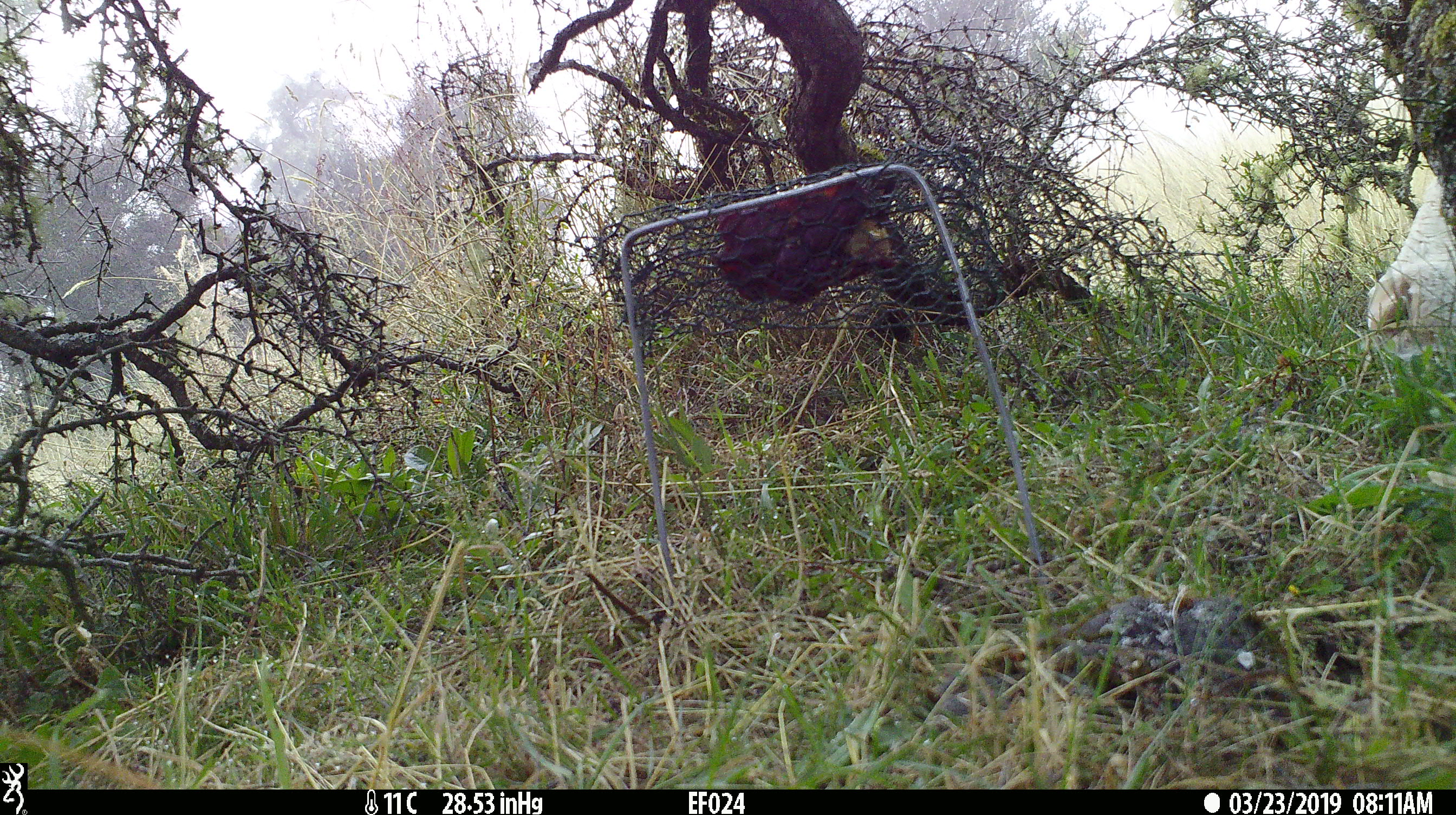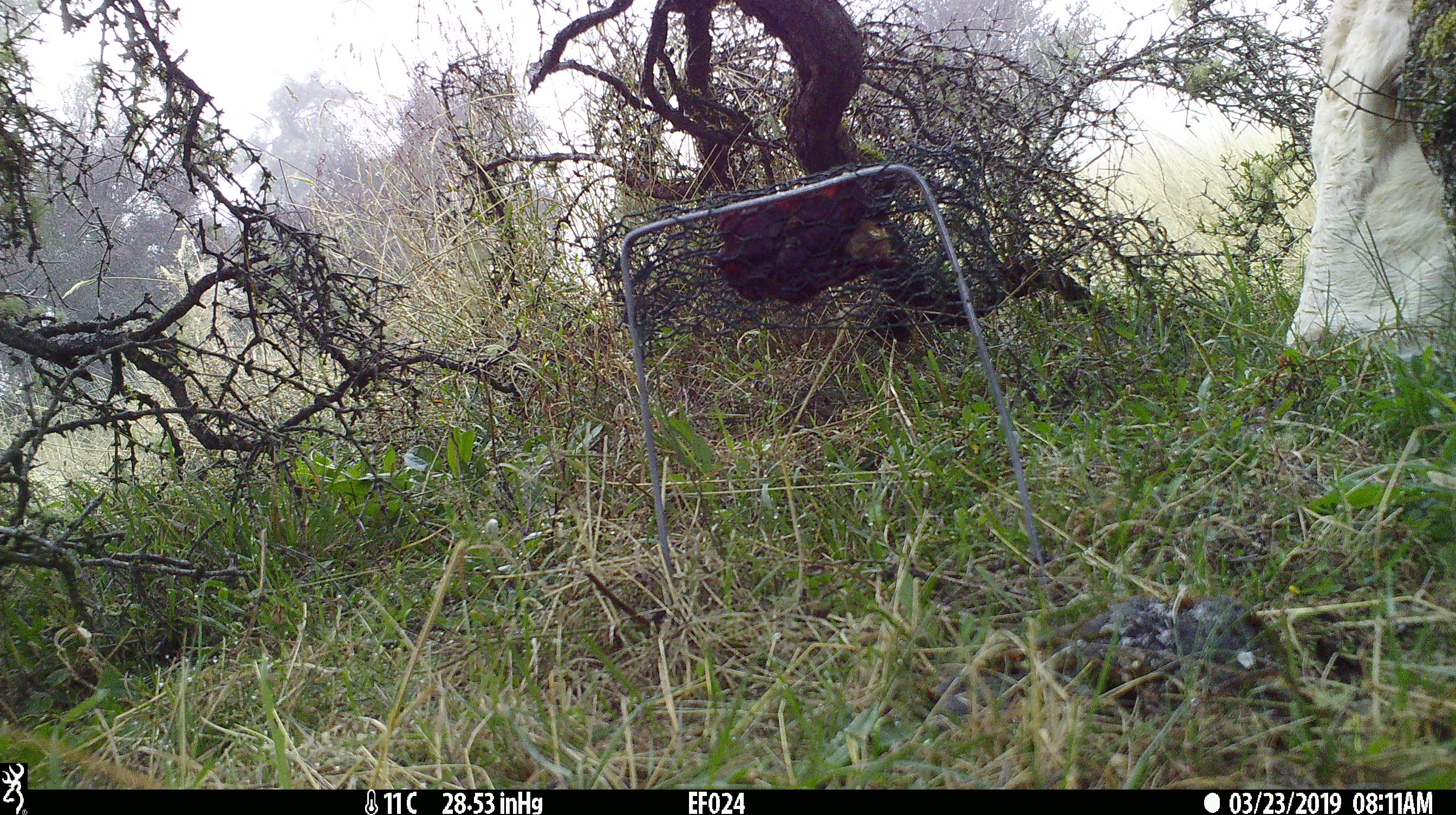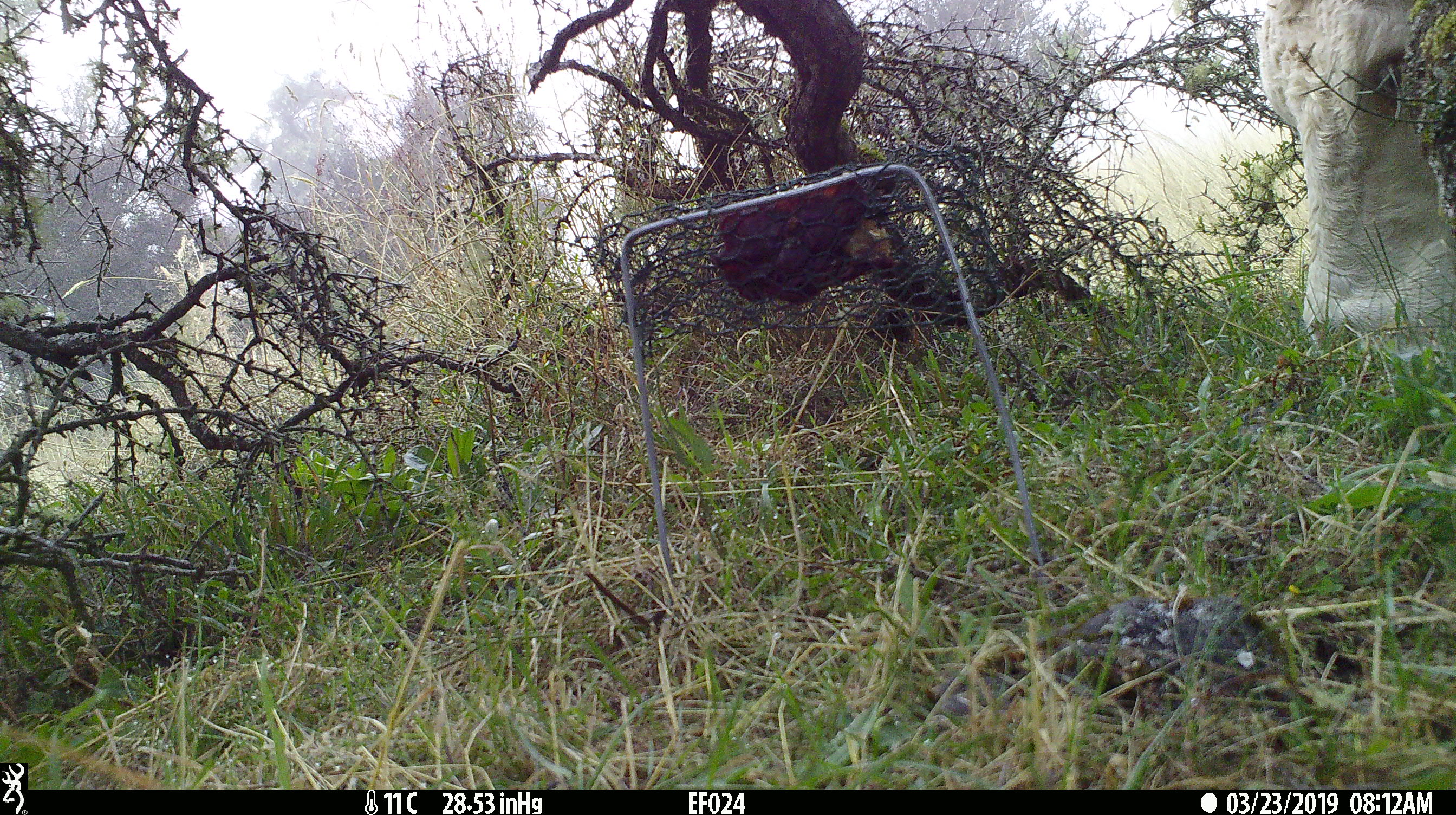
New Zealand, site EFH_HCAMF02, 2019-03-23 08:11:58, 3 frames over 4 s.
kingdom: Animalia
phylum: Chordata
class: Mammalia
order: Artiodactyla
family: Bovidae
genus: Bos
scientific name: Bos taurus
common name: domestic cow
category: cow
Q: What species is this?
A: Cow (domestic cow) (Bos taurus).